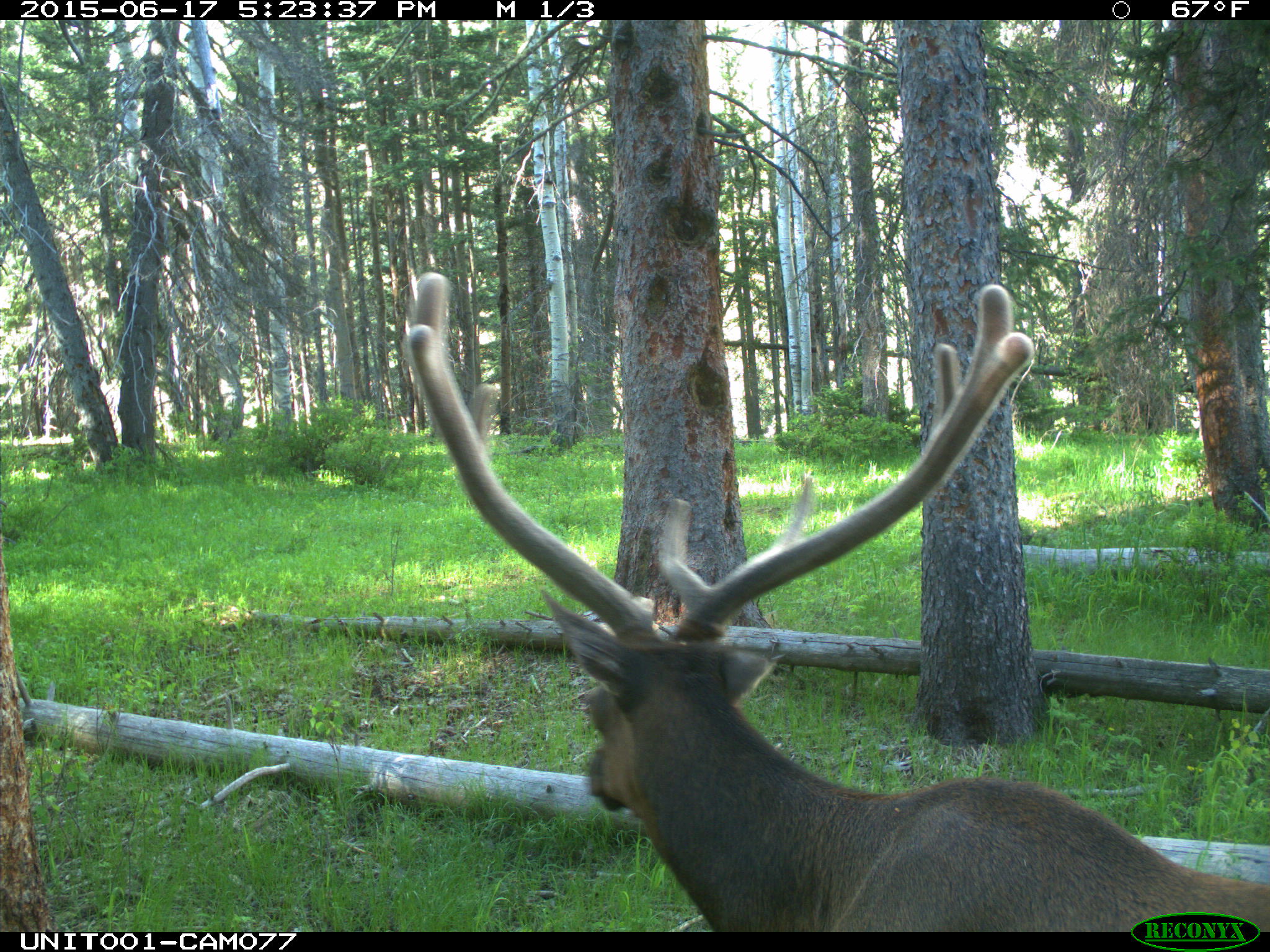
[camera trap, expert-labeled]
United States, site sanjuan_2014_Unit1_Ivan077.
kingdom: Animalia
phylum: Chordata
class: Mammalia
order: Artiodactyla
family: Cervidae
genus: Cervus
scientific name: Cervus elaphus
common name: red deer